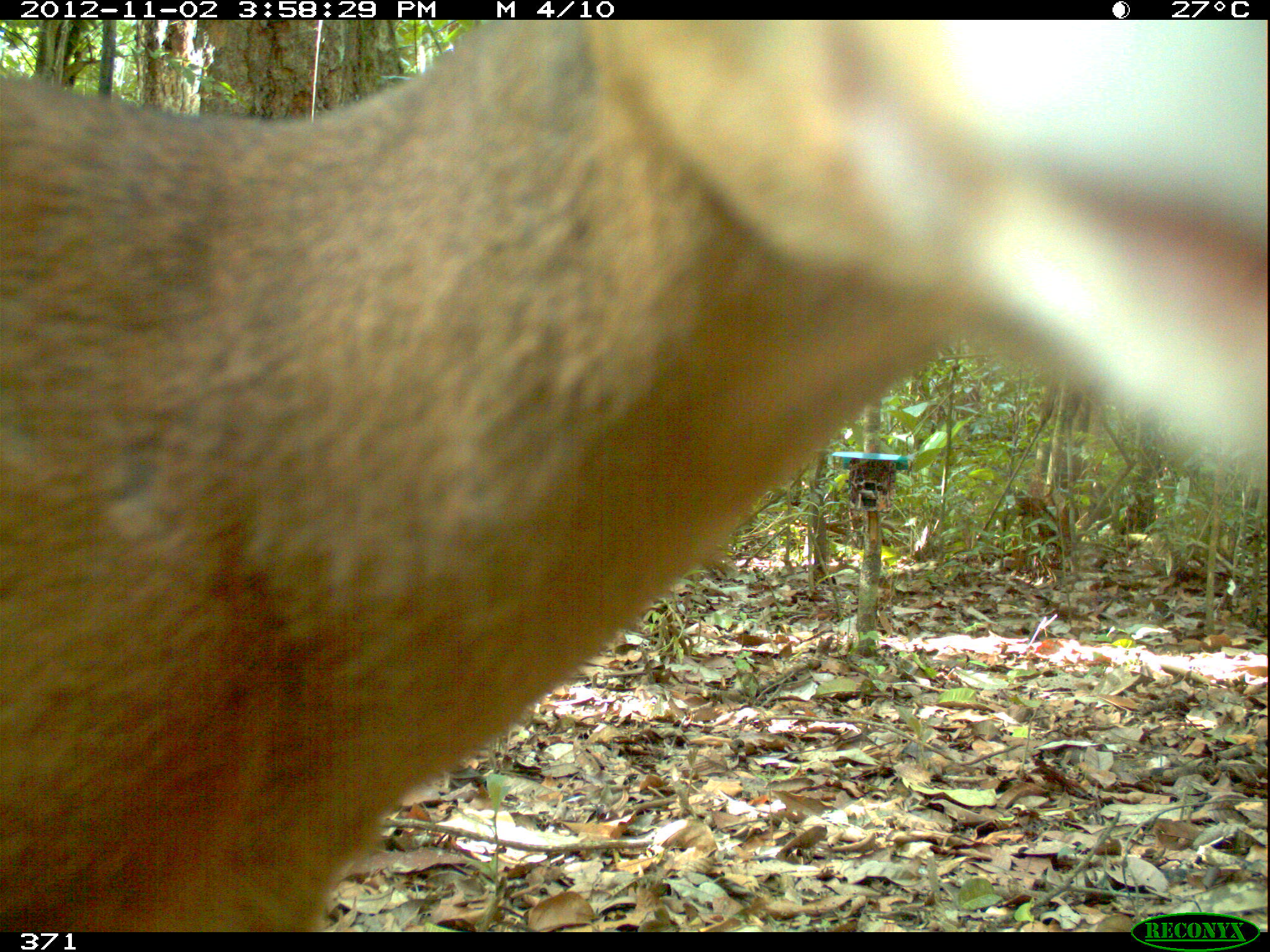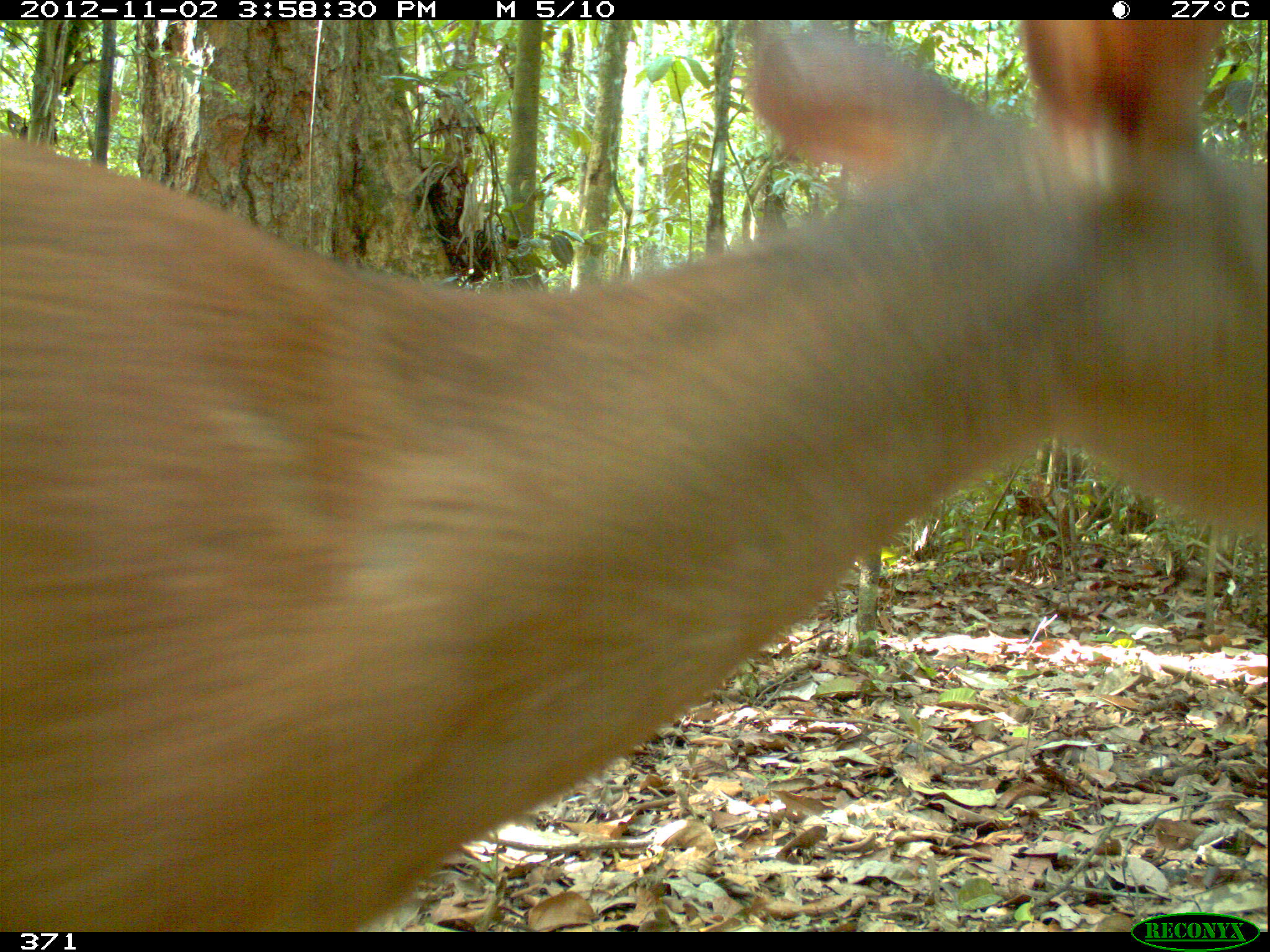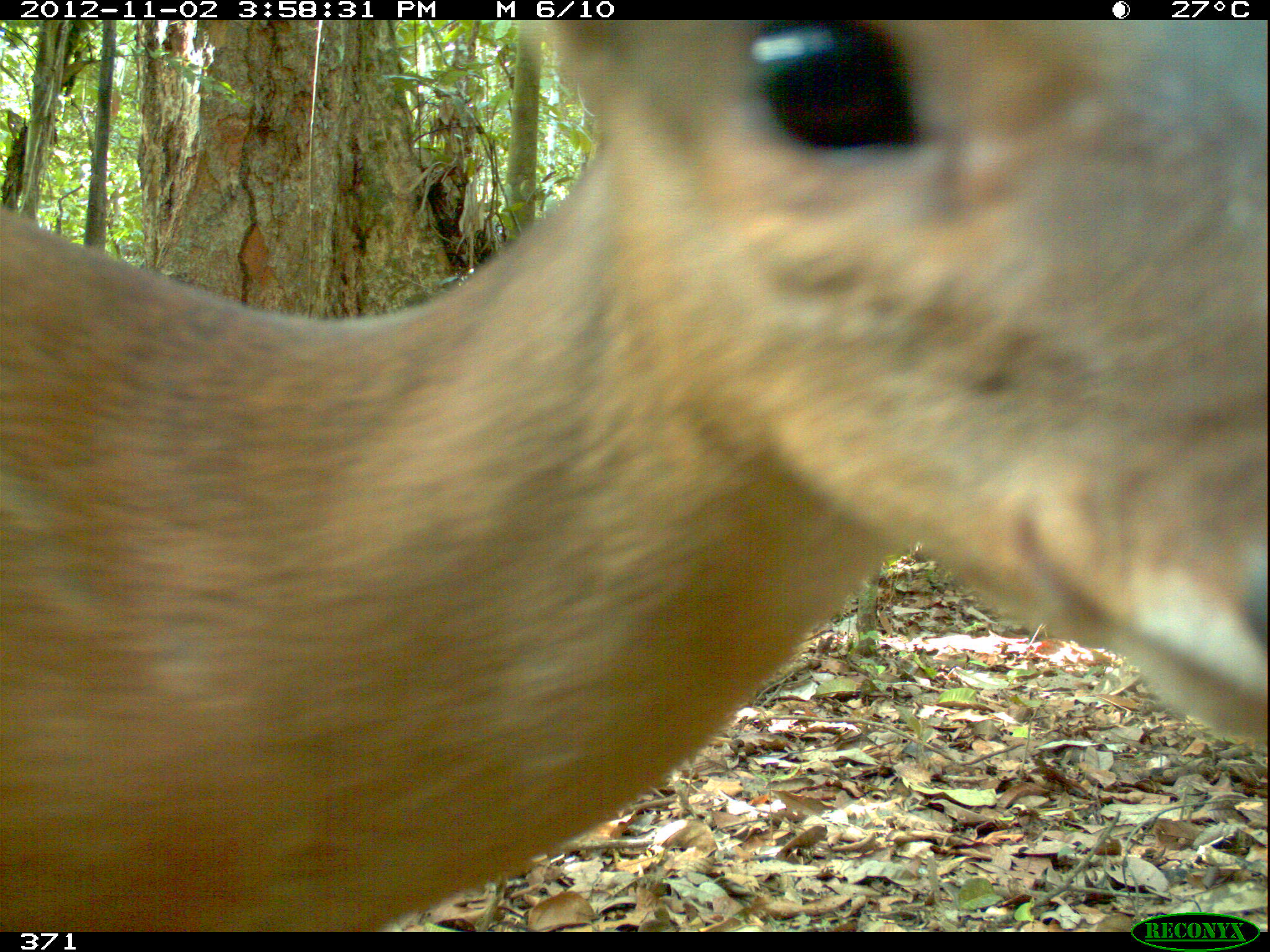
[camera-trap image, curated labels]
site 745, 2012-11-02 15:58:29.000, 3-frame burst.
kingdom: Animalia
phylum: Chordata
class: Mammalia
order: Artiodactyla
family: Cervidae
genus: Mazama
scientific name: Mazama americana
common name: red brocket